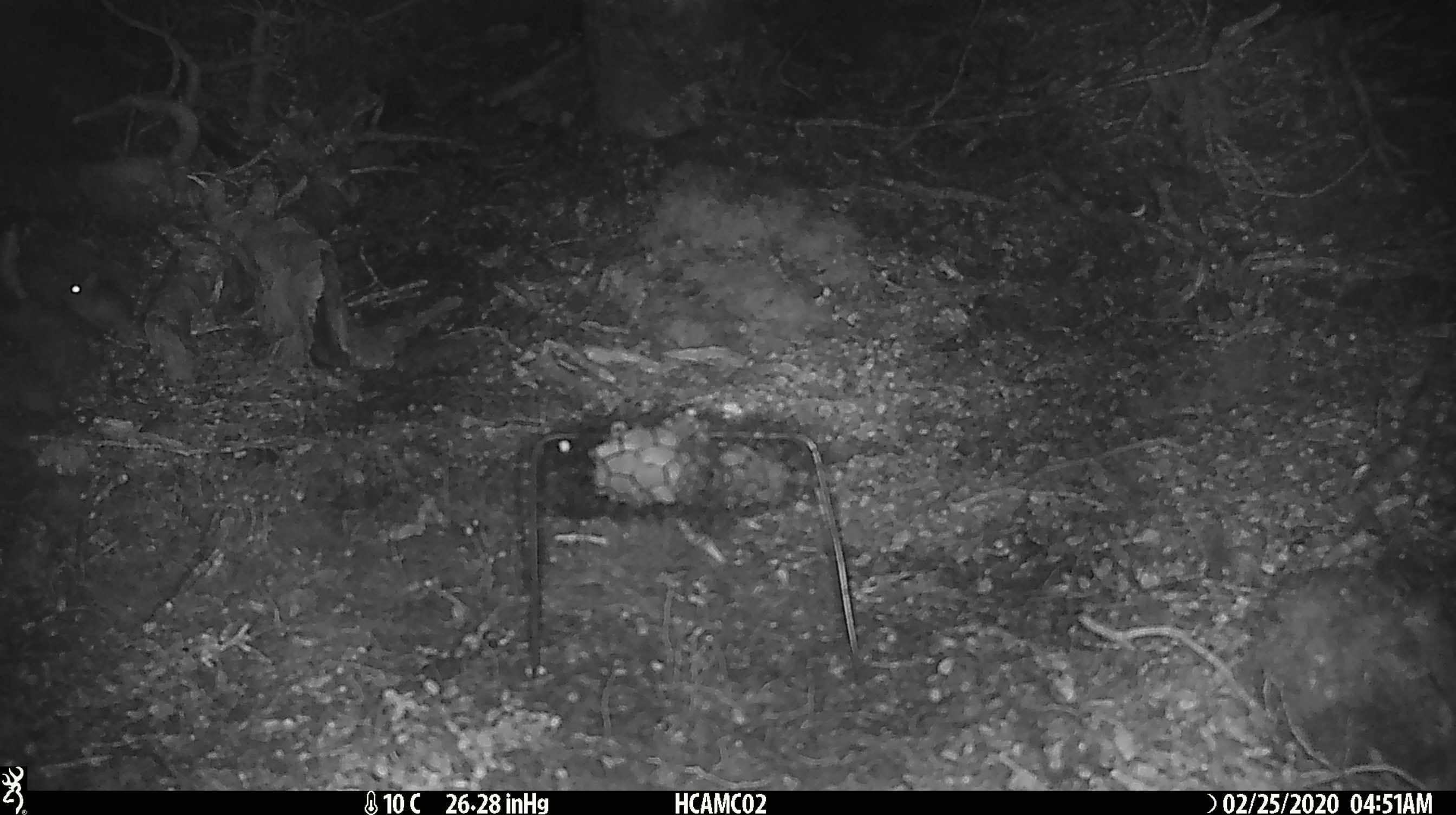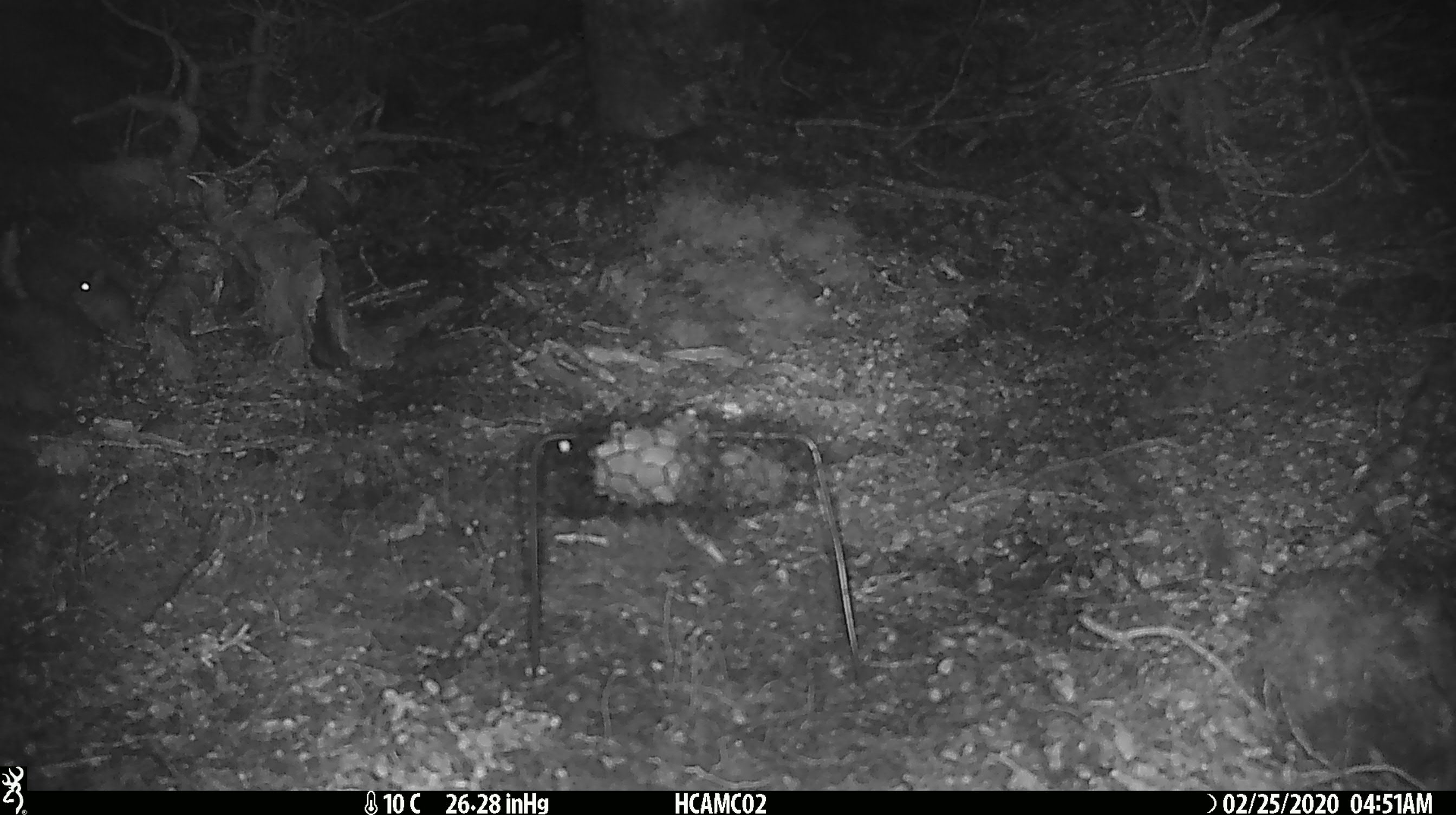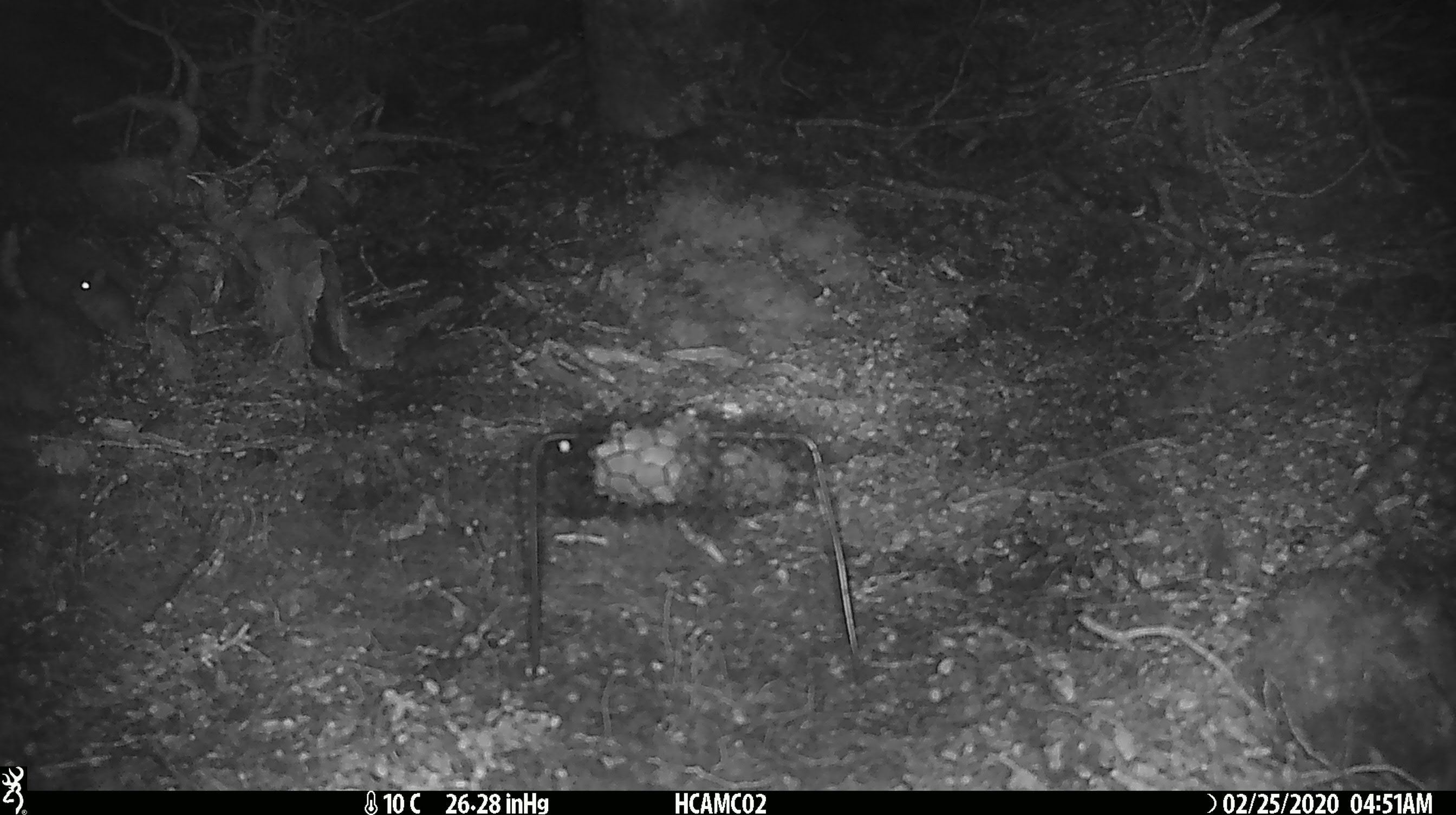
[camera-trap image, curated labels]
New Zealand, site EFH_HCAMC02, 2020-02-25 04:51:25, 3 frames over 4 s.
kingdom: Animalia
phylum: Chordata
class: Mammalia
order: Rodentia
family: Muridae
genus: Mus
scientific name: Mus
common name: mouse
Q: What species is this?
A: Mouse (Mus).